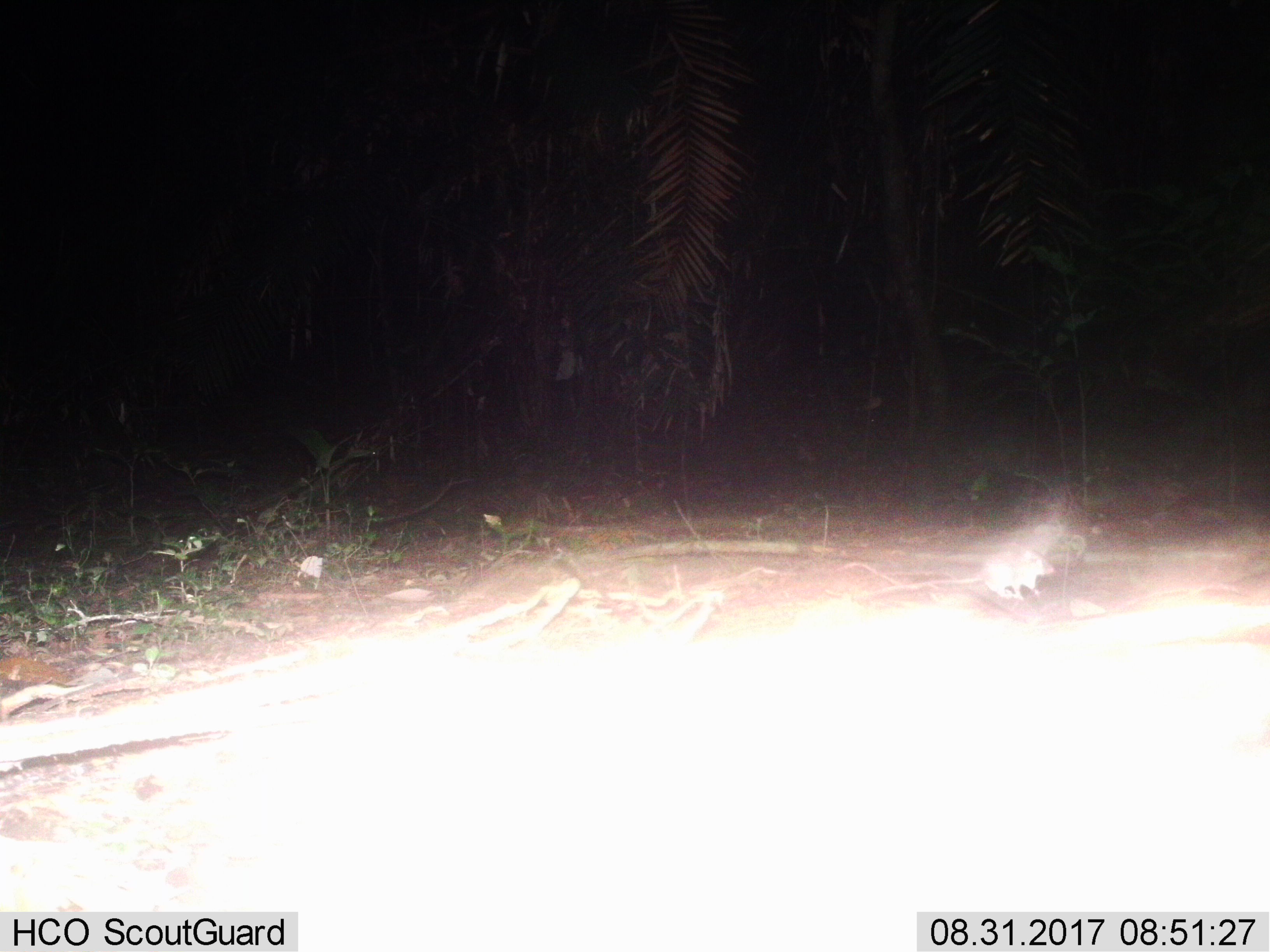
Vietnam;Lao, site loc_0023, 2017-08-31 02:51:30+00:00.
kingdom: Animalia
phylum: Chordata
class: Mammalia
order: Rodentia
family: Muridae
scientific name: Muridae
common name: old-world mice and rats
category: unidentified murid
Unidentified murid (old-world mice and rats) (Muridae). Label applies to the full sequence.